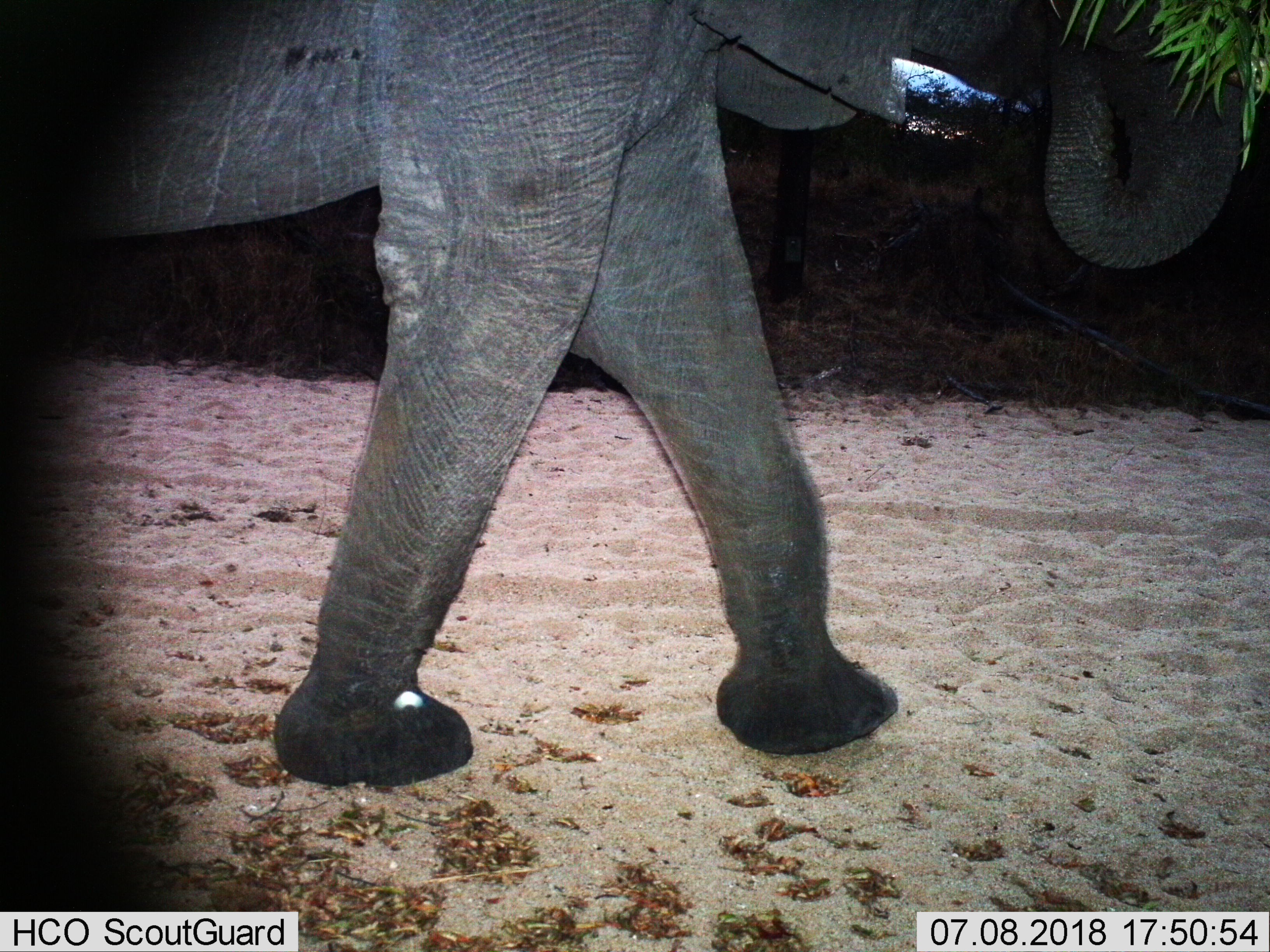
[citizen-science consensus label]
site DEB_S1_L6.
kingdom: Animalia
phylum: Chordata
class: Mammalia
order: Proboscidea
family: Elephantidae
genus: Loxodonta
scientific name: Loxodonta africana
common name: african bush elephant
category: elephant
Elephant (african bush elephant) (Loxodonta africana), count 1. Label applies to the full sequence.